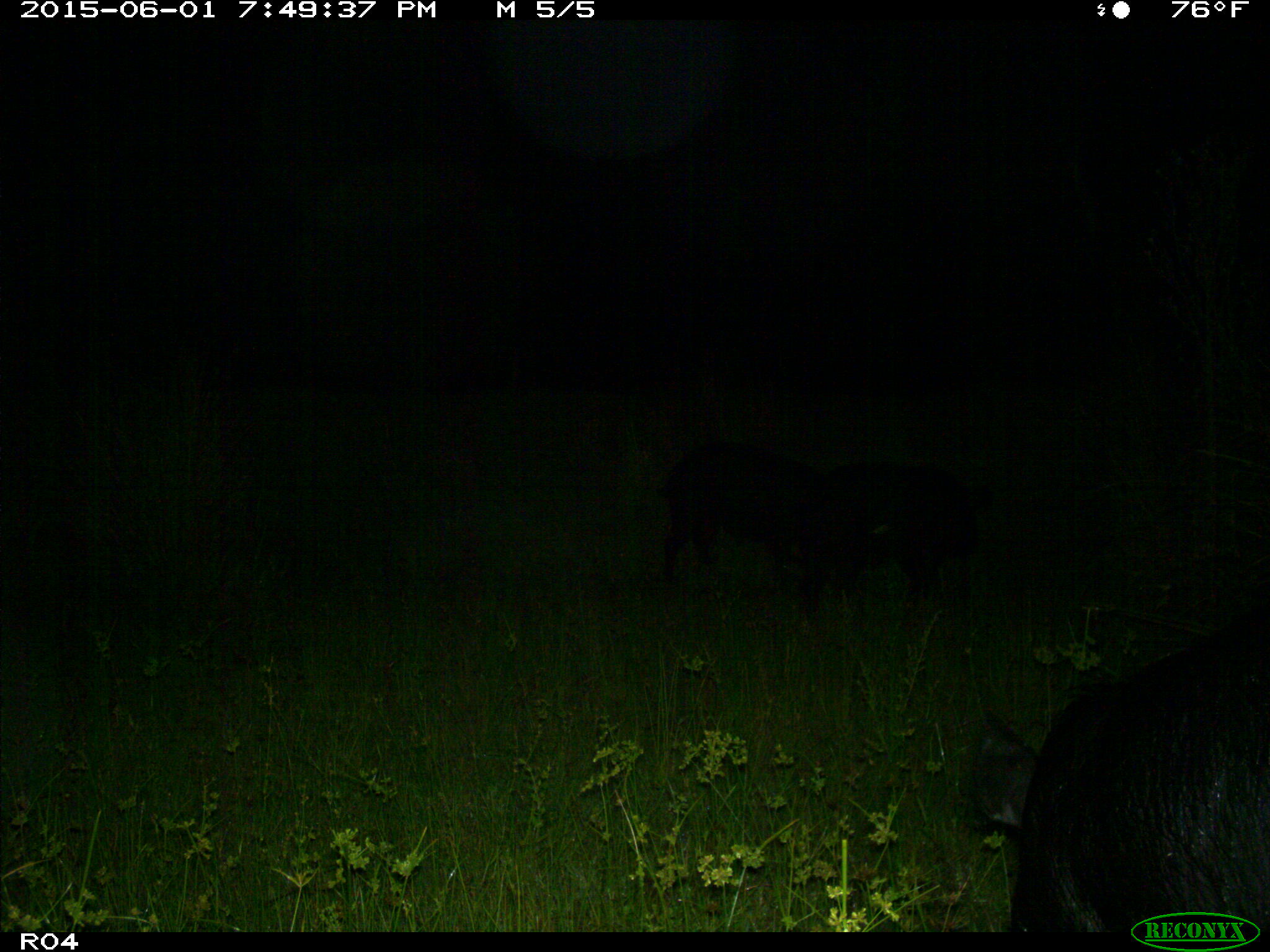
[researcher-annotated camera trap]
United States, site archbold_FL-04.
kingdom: Animalia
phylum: Chordata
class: Mammalia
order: Artiodactyla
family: Suidae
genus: Sus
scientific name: Sus scrofa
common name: wild boar